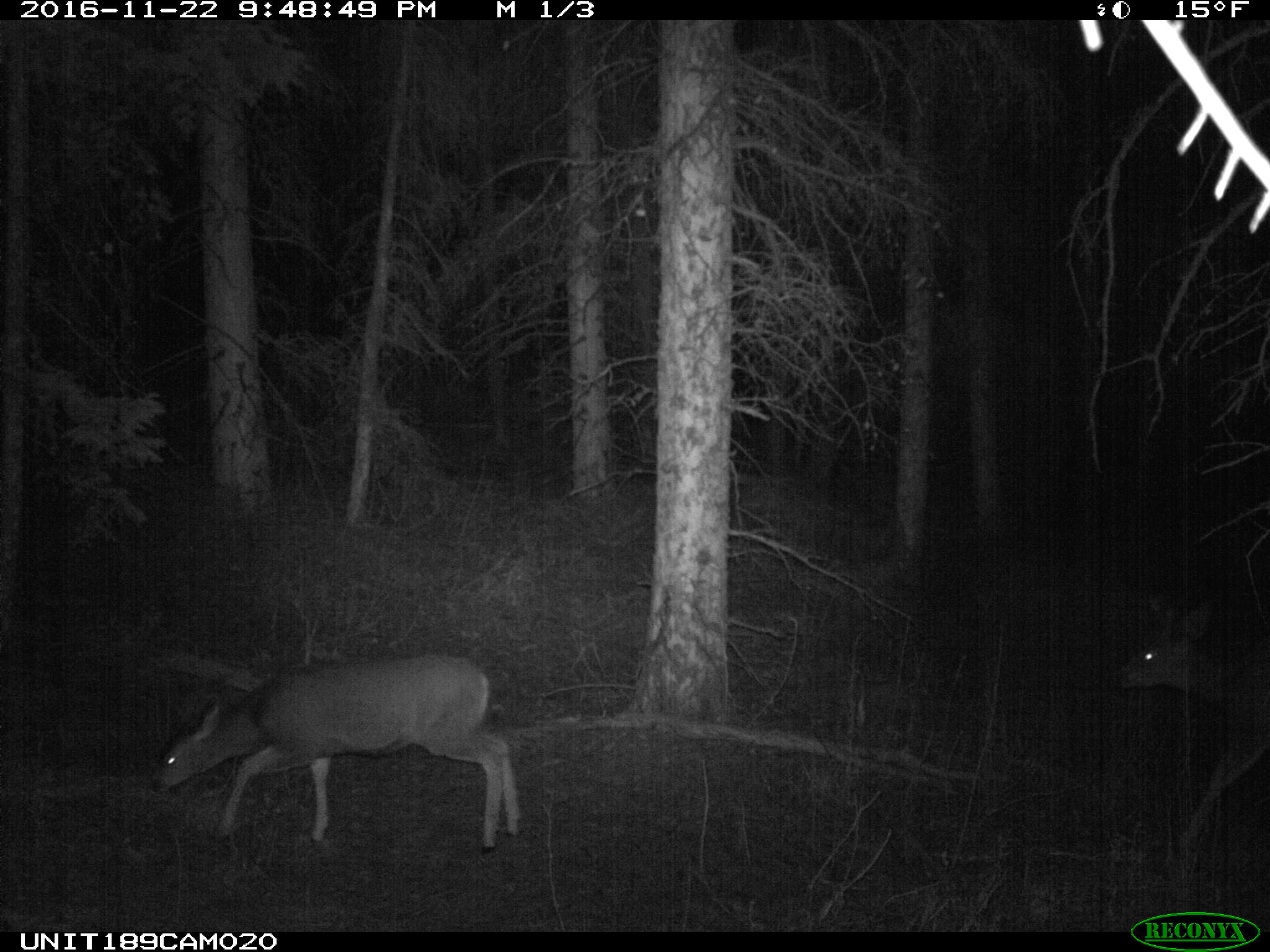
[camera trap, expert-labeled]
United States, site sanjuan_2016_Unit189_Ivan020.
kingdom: Animalia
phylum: Chordata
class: Mammalia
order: Artiodactyla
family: Cervidae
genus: Odocoileus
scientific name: Odocoileus hemionus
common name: mule deer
Odocoileus hemionus (mule deer).